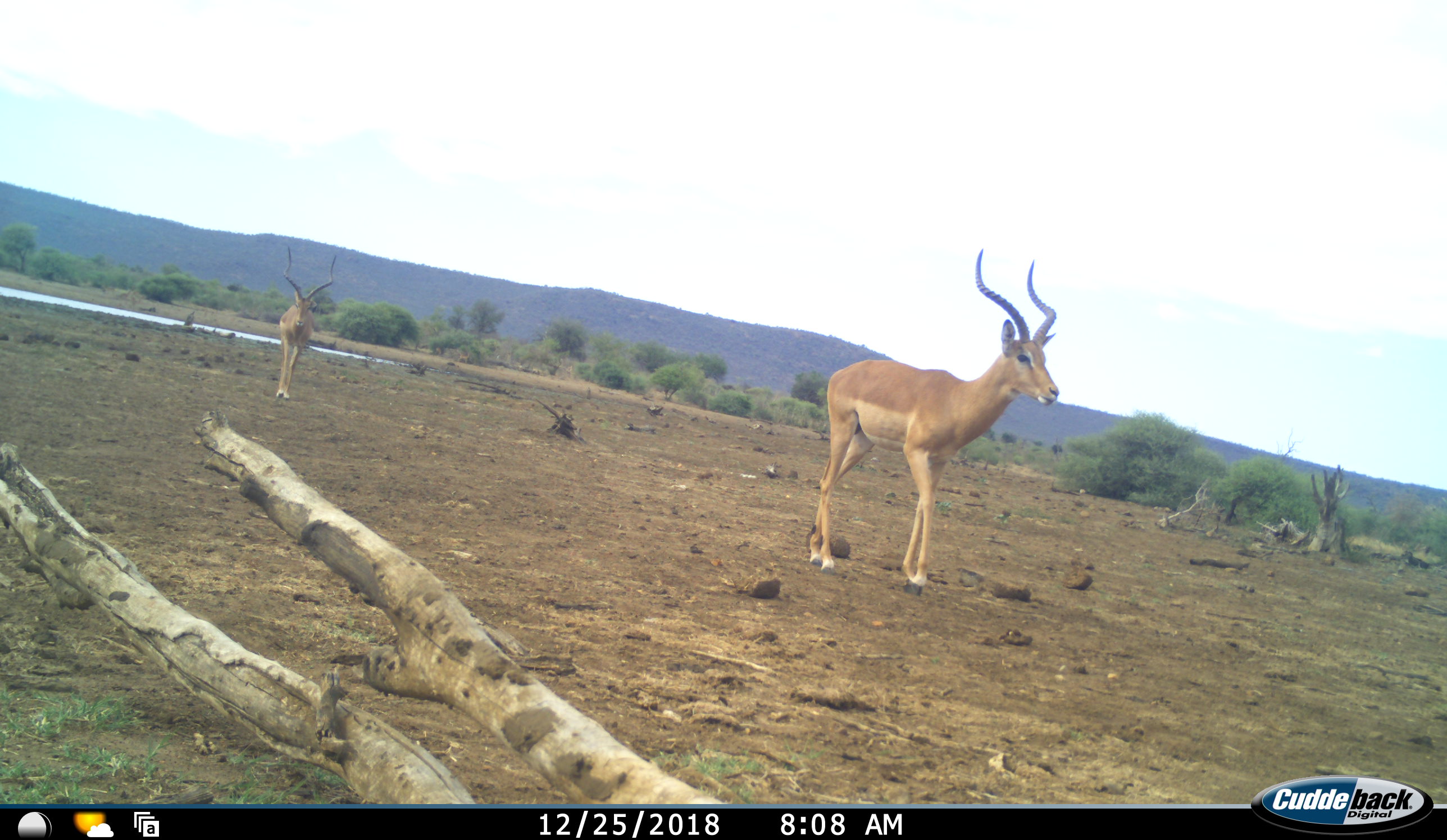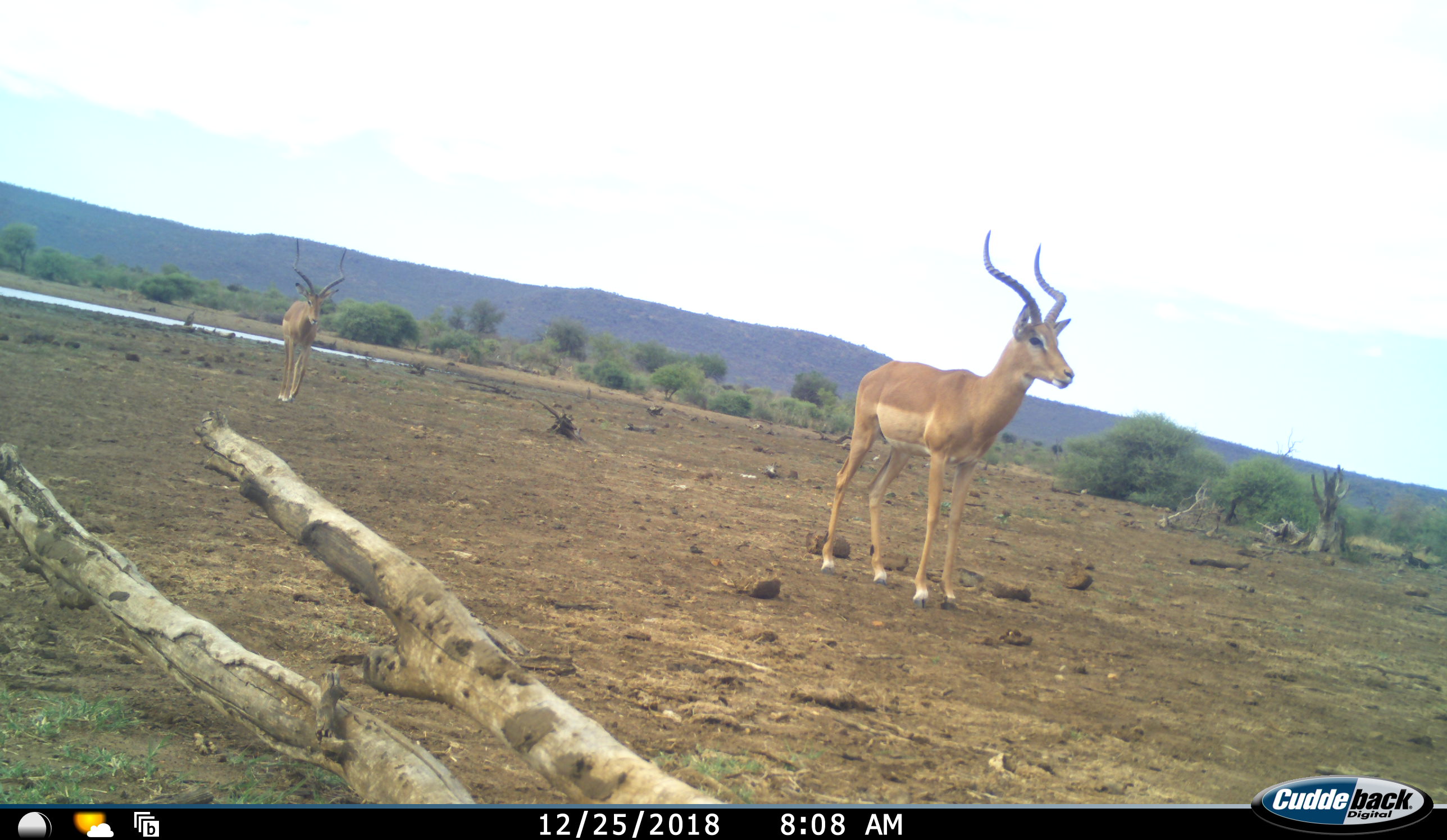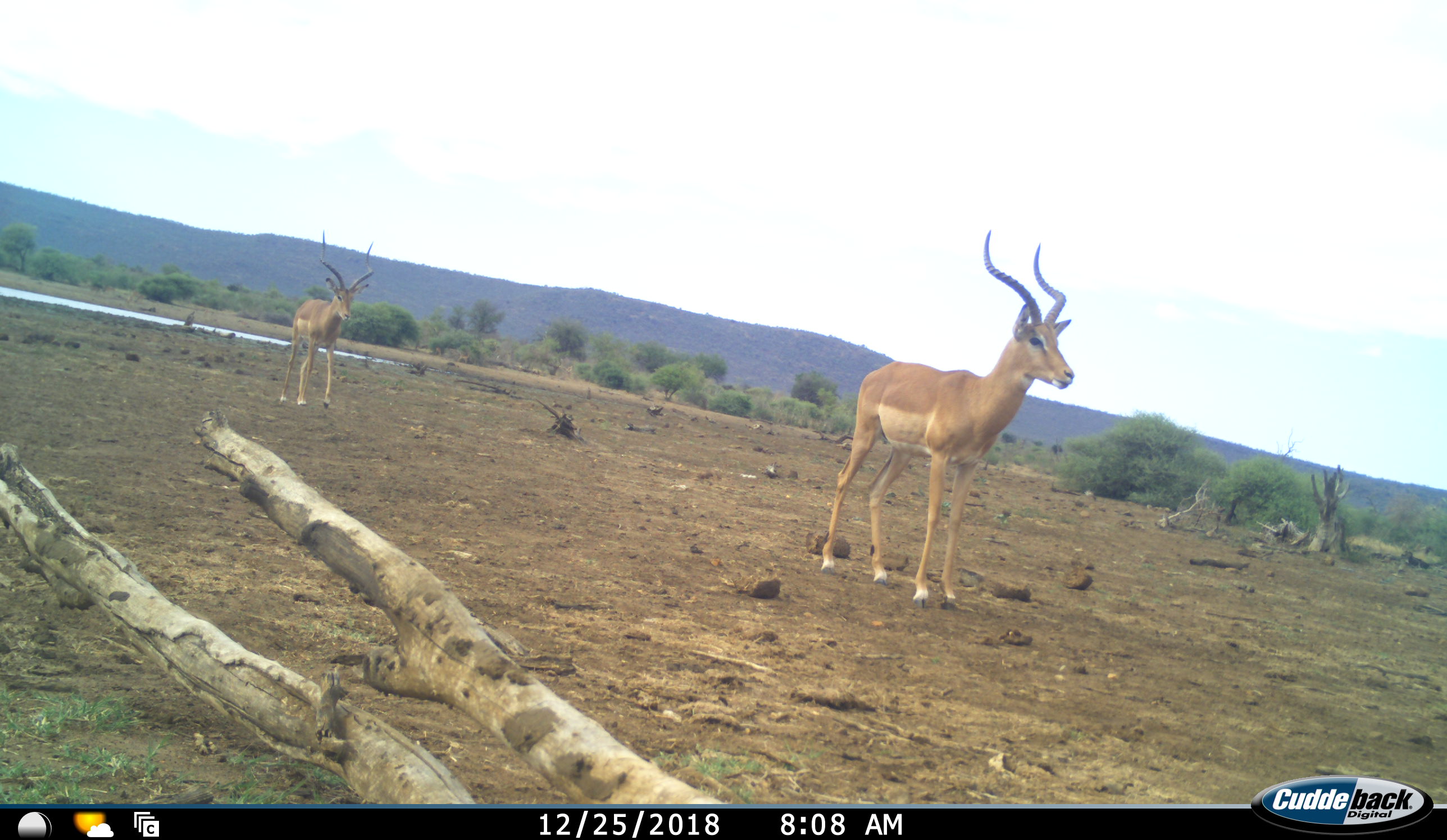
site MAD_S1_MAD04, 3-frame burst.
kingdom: Animalia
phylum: Chordata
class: Mammalia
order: Artiodactyla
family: Bovidae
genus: Aepyceros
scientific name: Aepyceros melampus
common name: impala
Impala (Aepyceros melampus), count 2. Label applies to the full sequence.